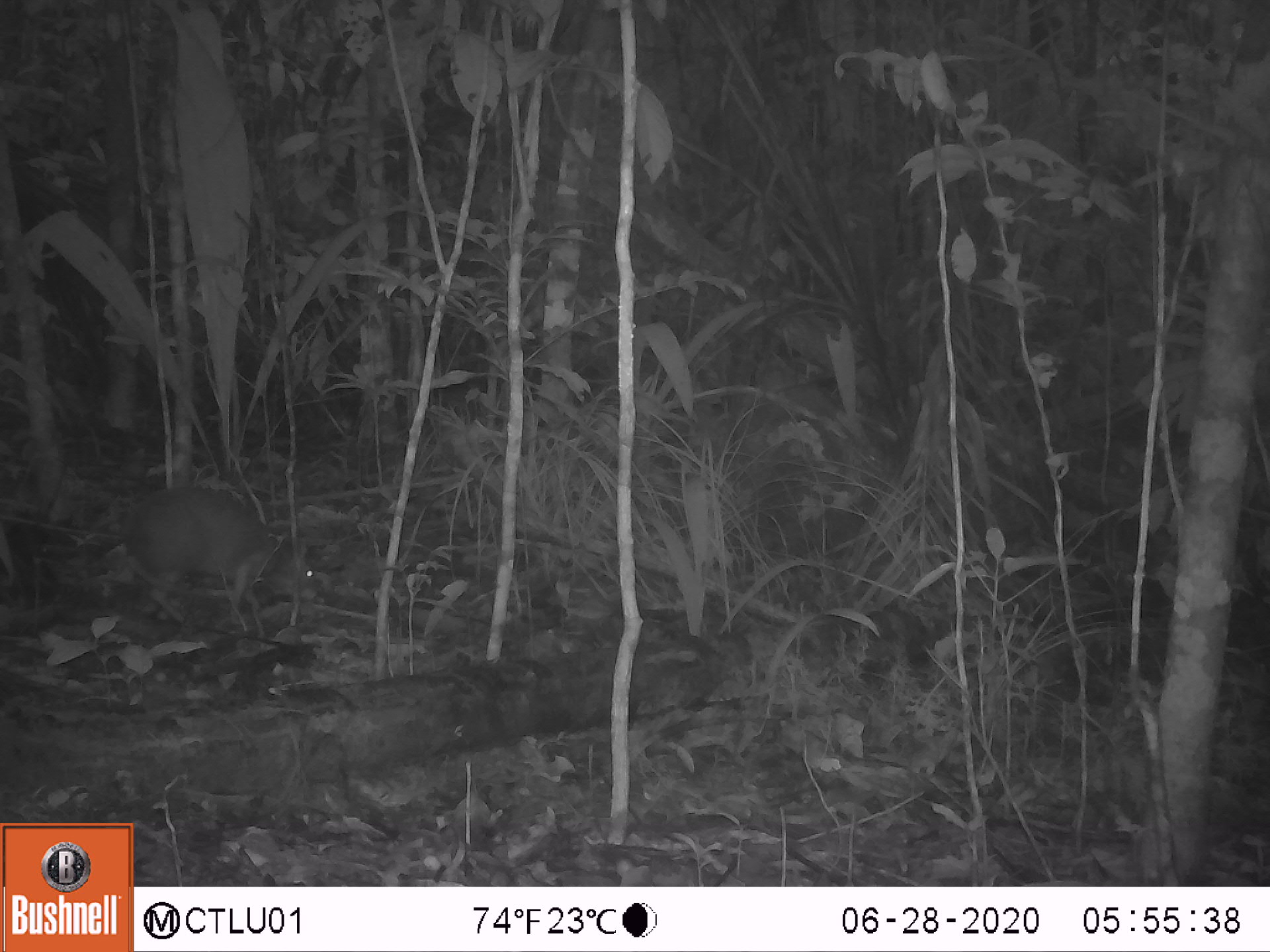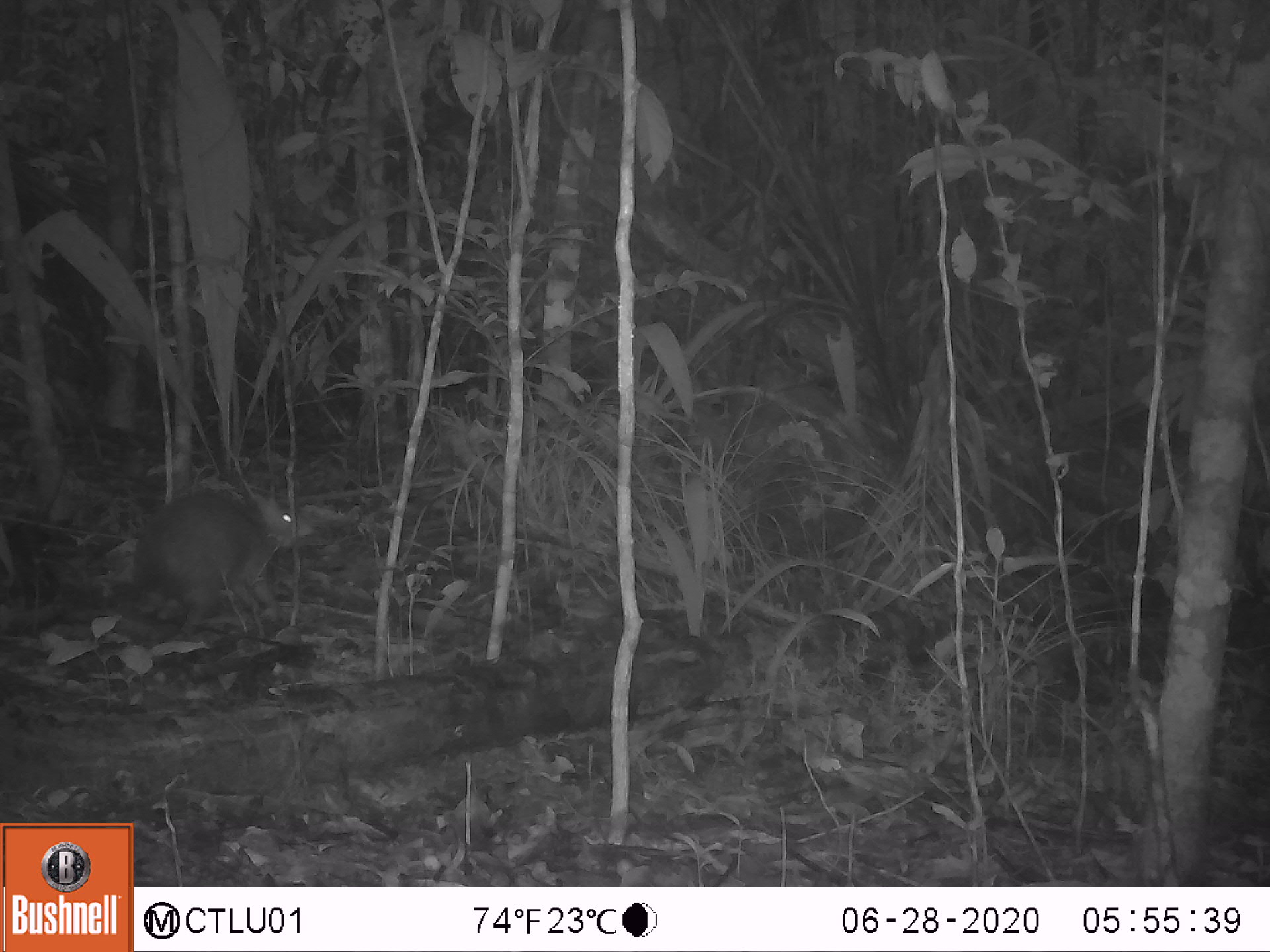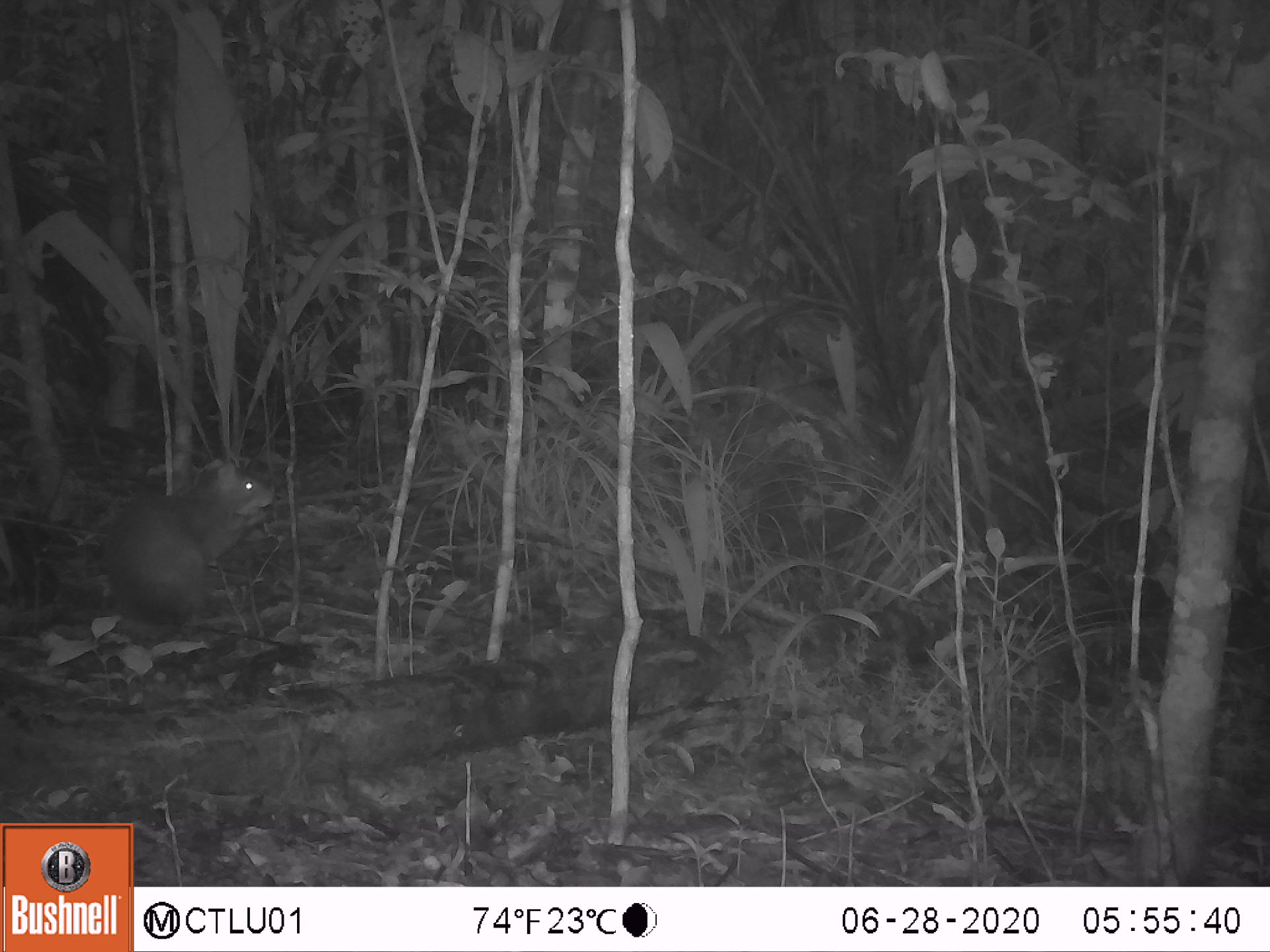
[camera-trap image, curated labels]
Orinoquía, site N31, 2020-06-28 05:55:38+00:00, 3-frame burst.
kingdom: Animalia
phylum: Chordata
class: Mammalia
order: Rodentia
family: Dasyproctidae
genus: Dasyprocta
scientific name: Dasyprocta fuliginosa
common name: black agouti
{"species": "black agouti (Dasyprocta fuliginosa)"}